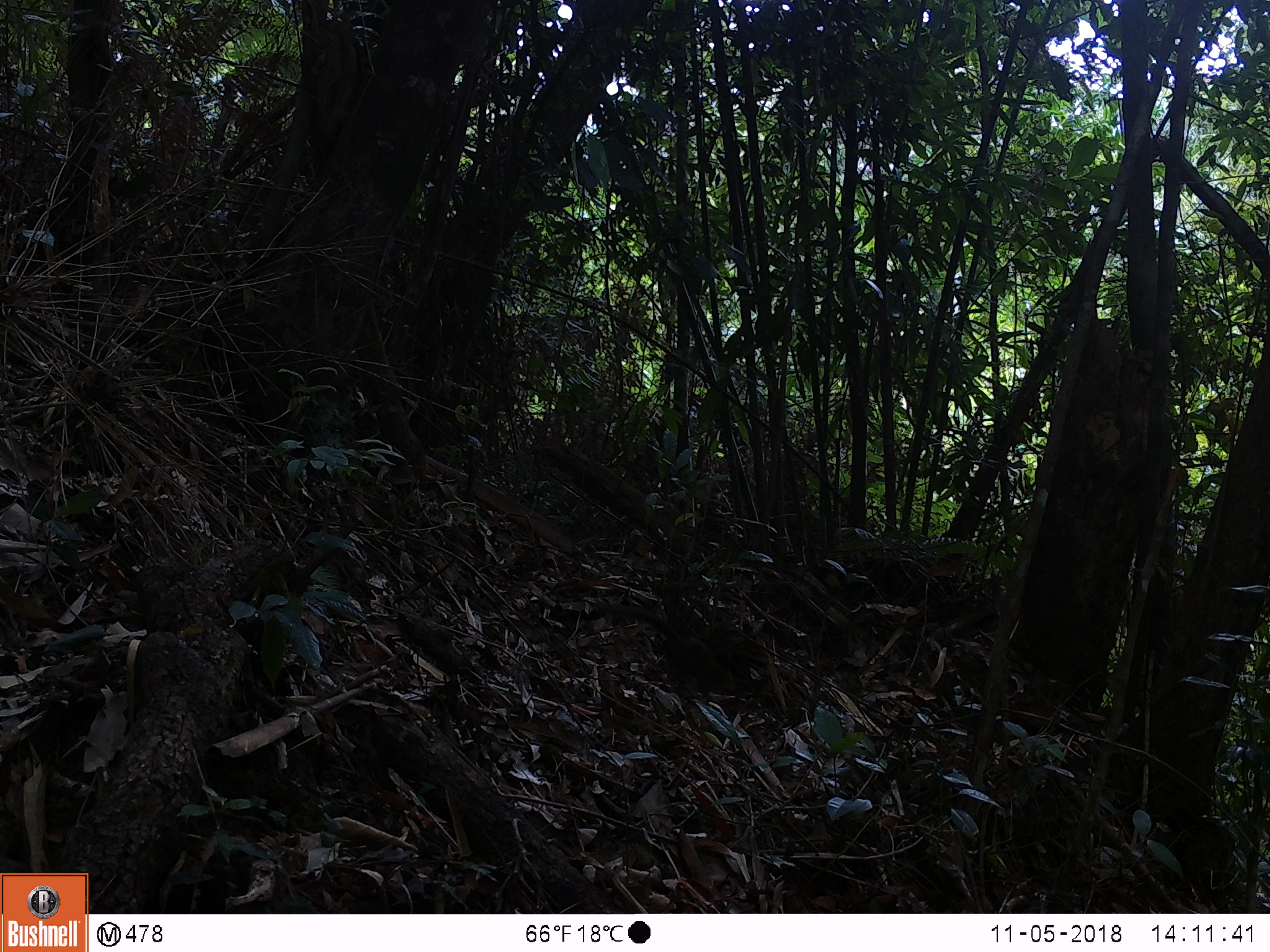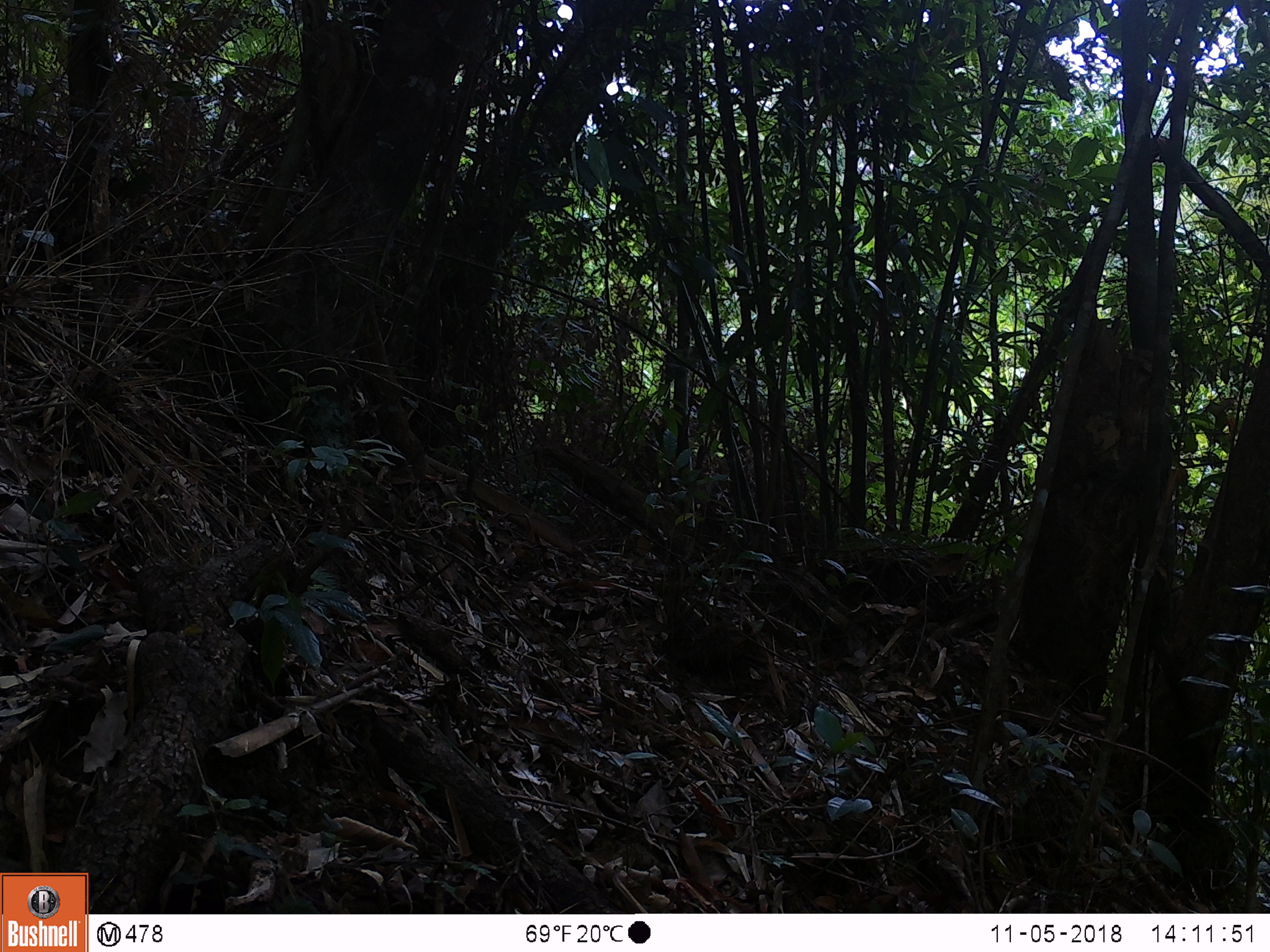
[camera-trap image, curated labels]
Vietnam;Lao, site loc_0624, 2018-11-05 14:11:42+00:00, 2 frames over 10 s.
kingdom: Animalia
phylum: Chordata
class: Mammalia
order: Scandentia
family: Tupaiidae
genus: Tupaia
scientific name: Tupaia belangeri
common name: northern treeshrew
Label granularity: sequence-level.